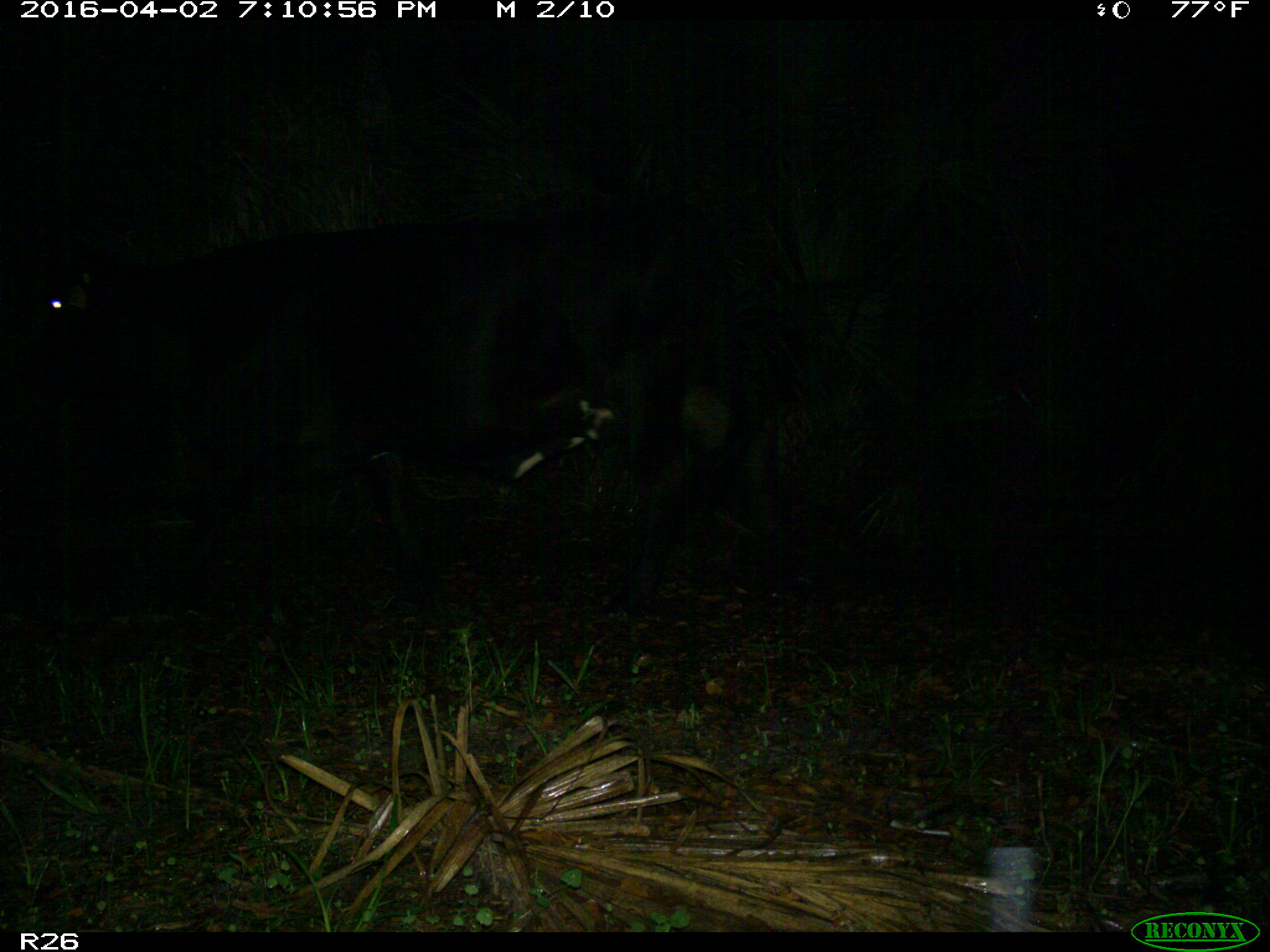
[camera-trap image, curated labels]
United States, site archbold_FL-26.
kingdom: Animalia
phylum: Chordata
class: Mammalia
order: Artiodactyla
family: Bovidae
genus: Bos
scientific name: Bos taurus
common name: domestic cow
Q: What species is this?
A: Bos taurus (domestic cow).